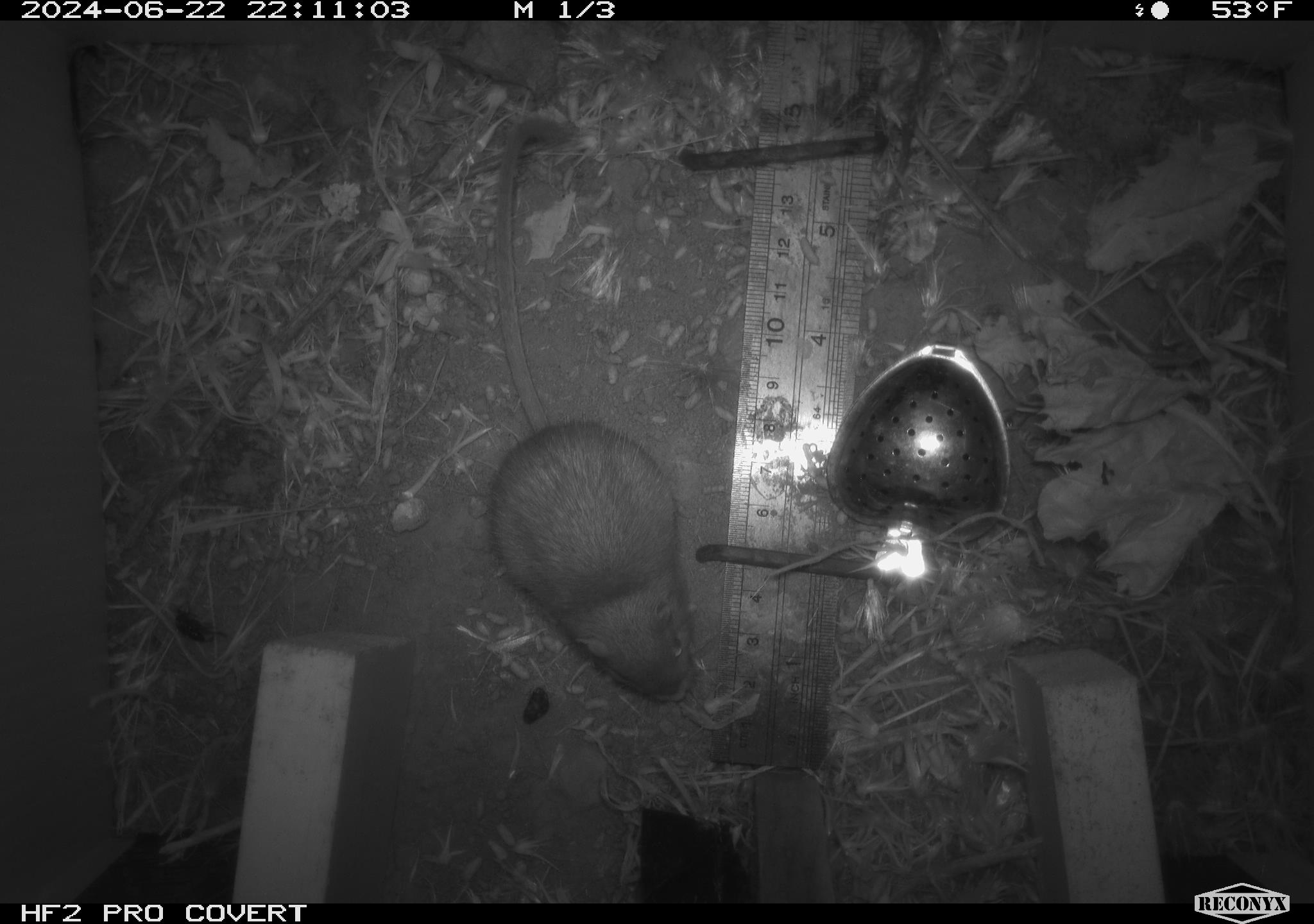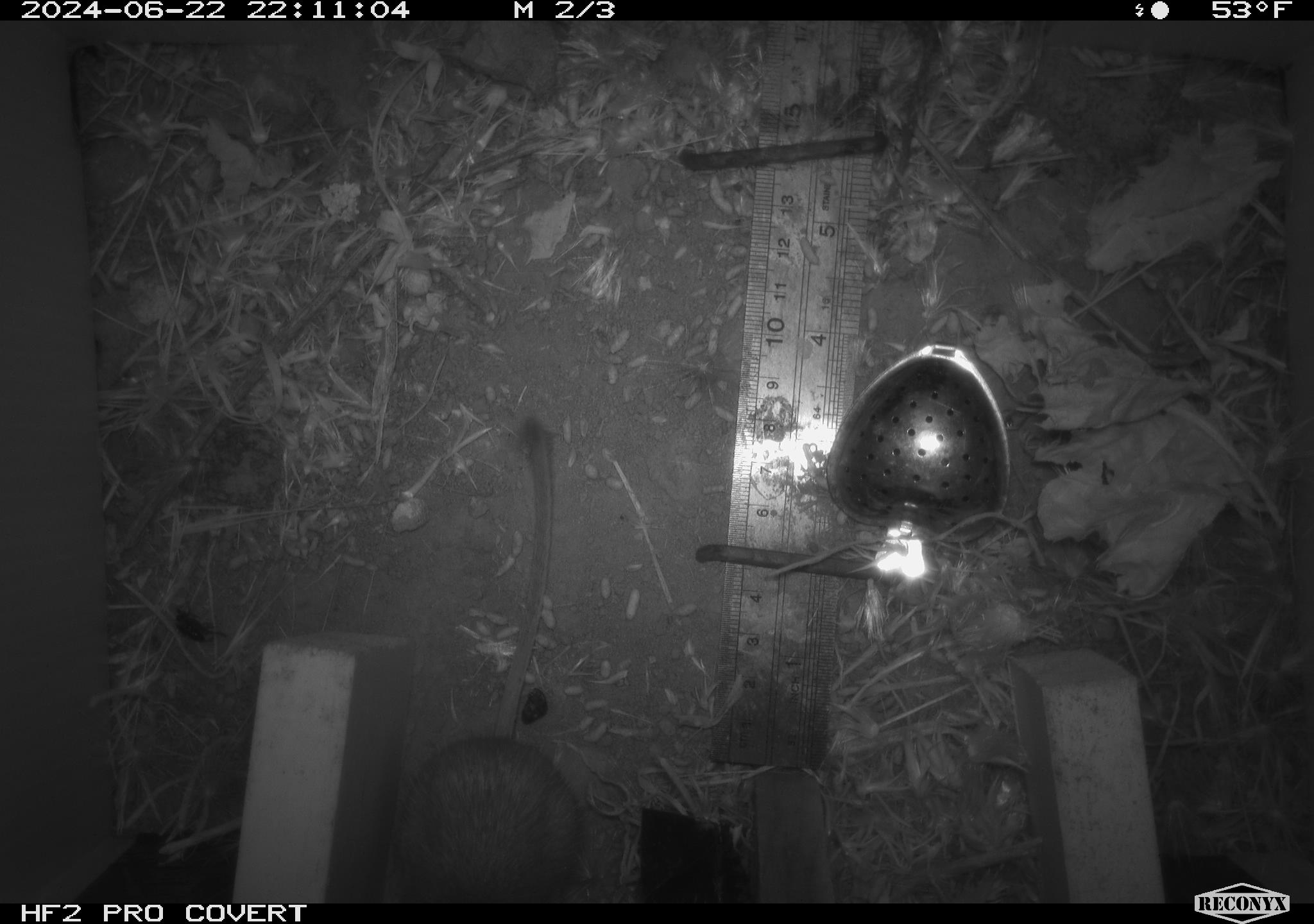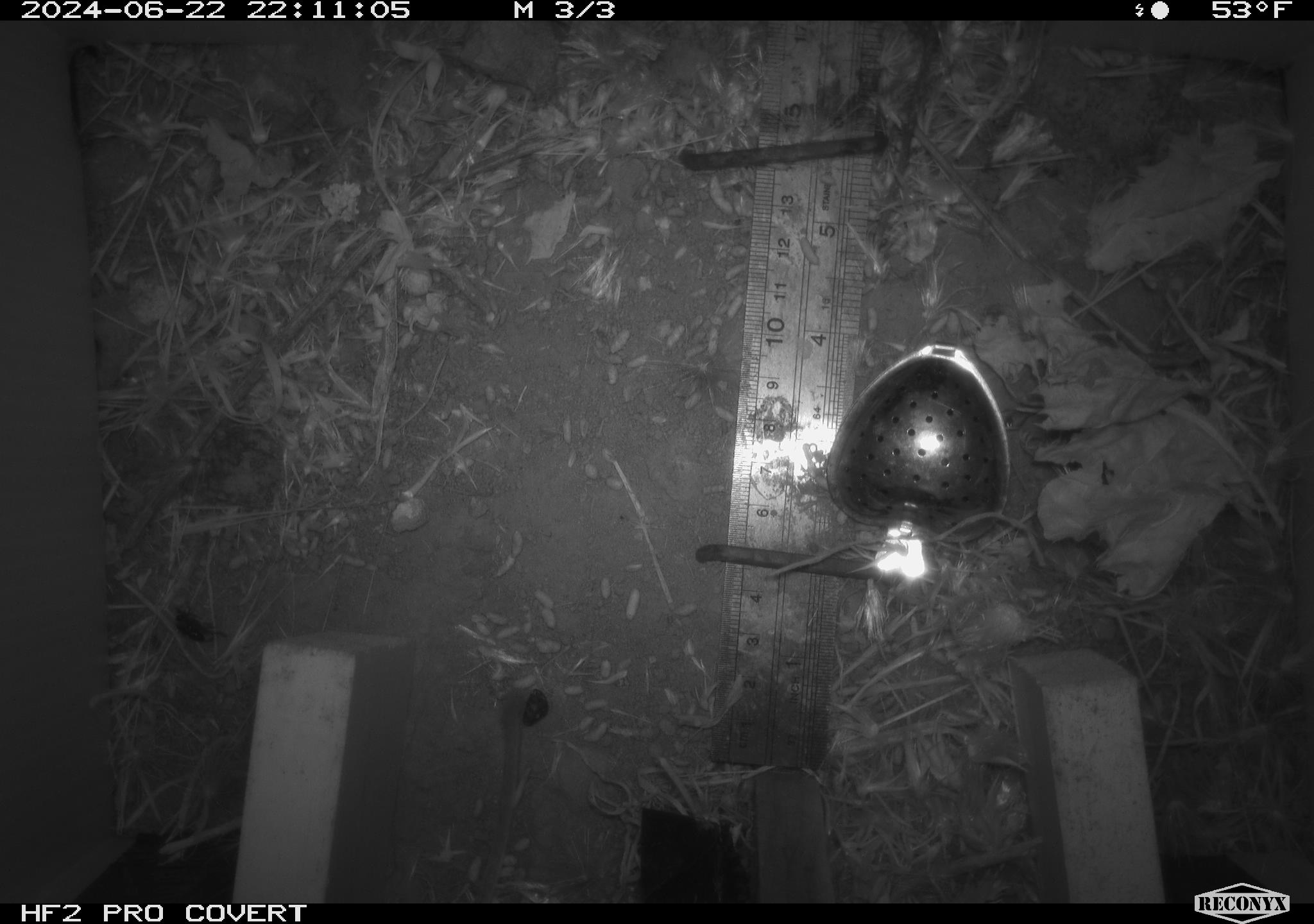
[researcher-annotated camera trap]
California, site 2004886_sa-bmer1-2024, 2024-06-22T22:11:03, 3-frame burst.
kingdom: Animalia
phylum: Chordata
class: Mammalia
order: Rodentia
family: Heteromyidae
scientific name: Heteromyidae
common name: kangaroo rats and pocket mice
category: heteromyidae family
Heteromyidae family (kangaroo rats and pocket mice) (Heteromyidae).